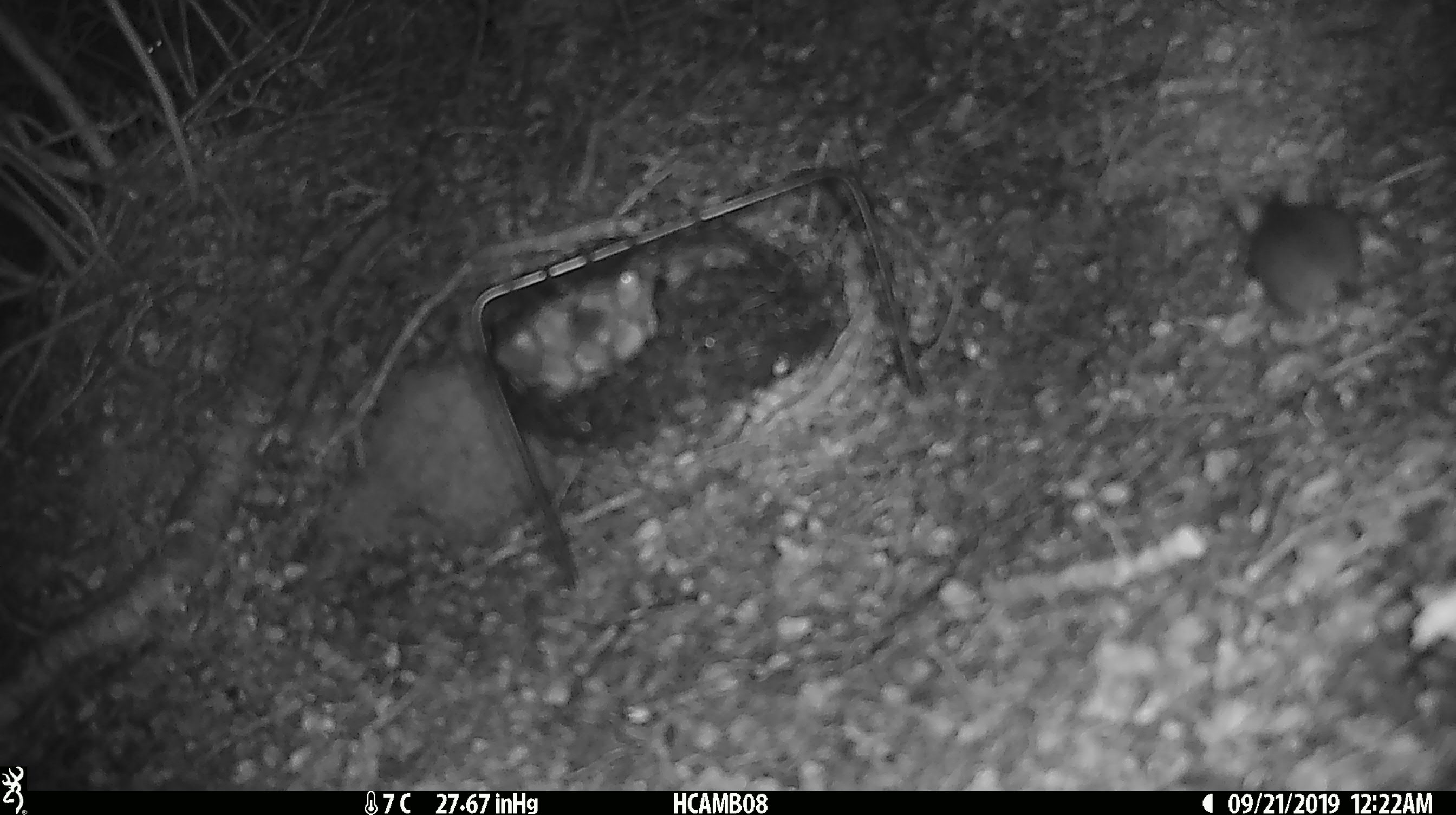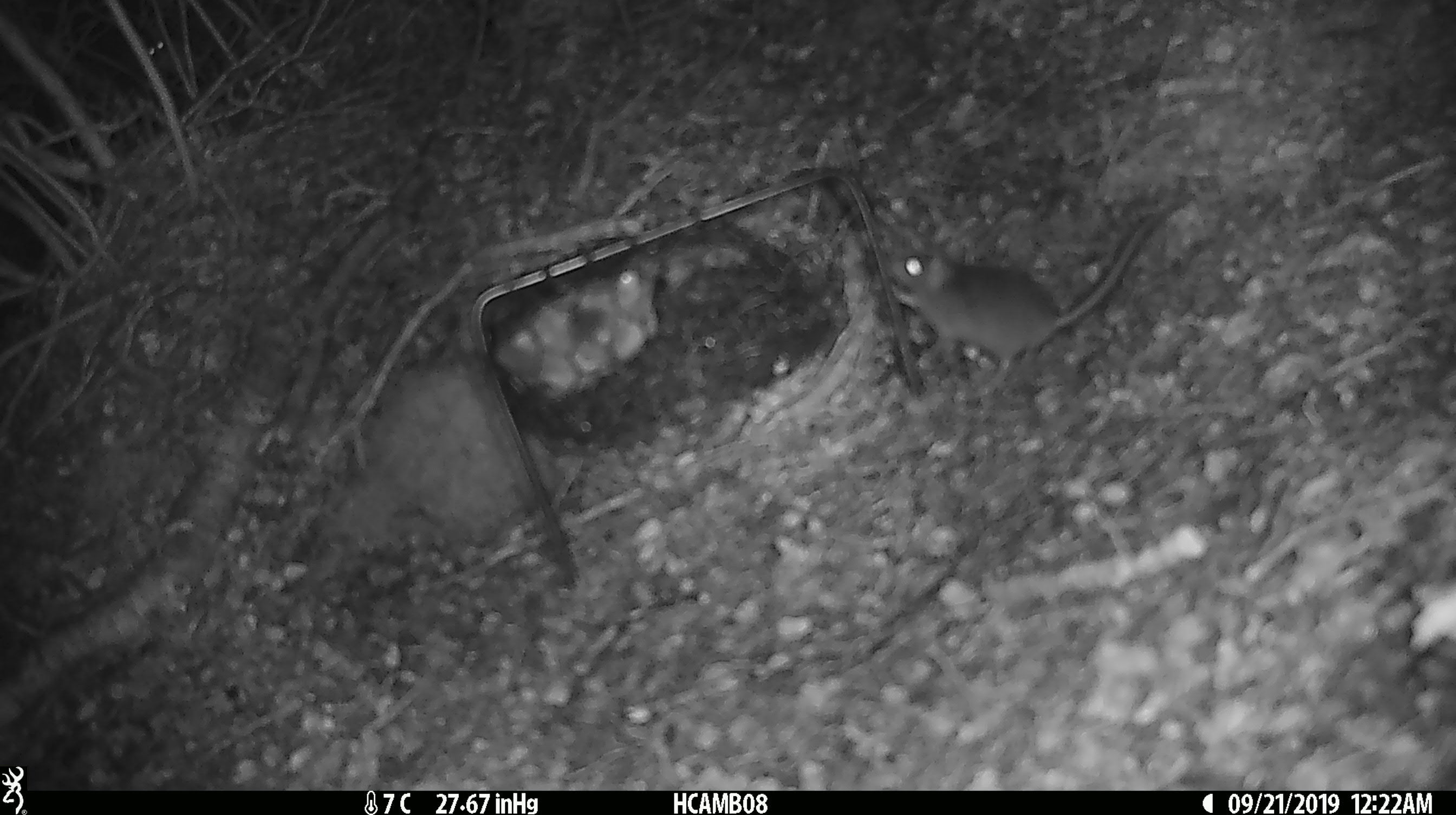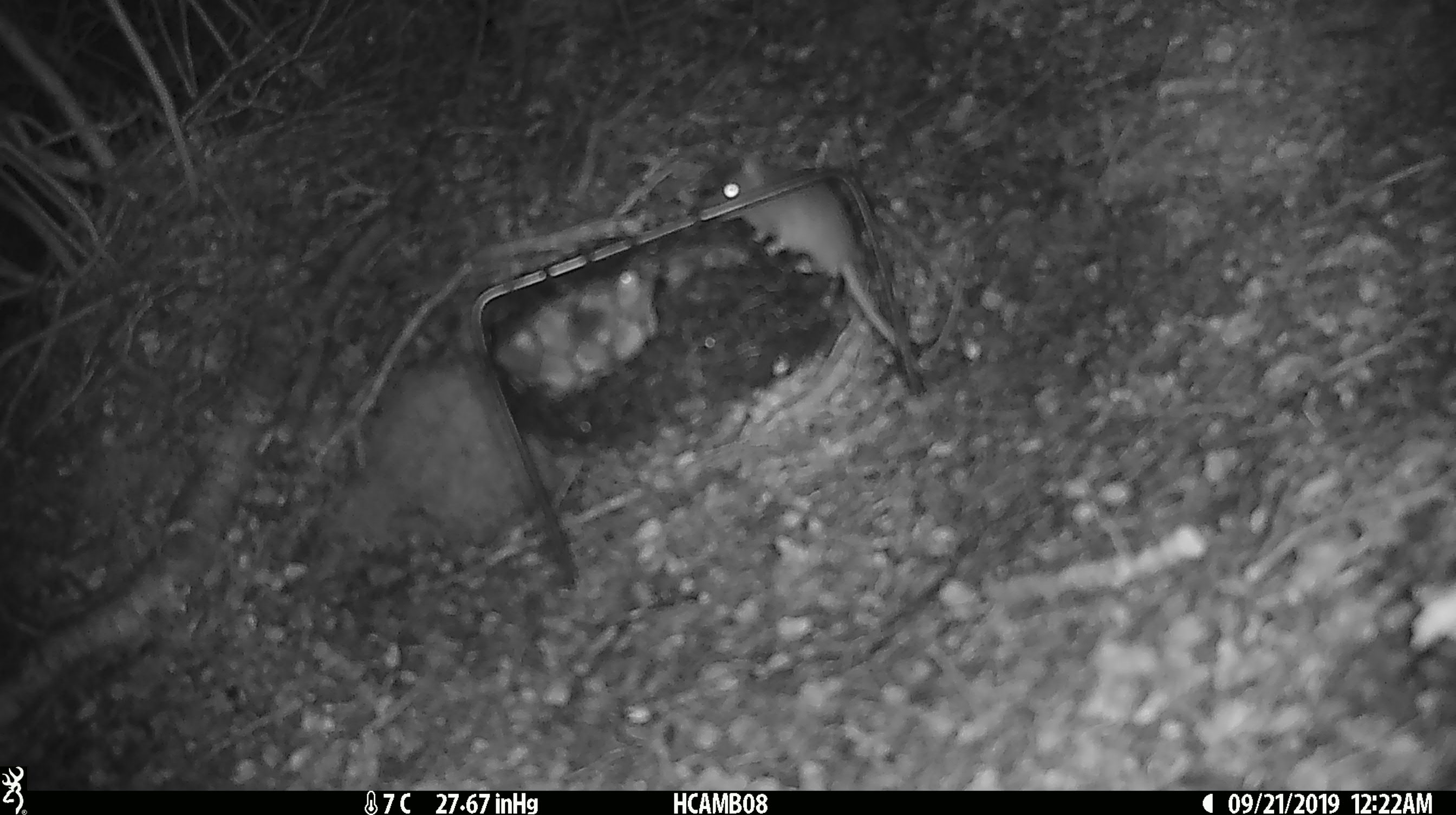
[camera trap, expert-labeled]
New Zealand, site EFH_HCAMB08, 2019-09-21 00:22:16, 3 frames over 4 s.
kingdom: Animalia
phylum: Chordata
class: Mammalia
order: Rodentia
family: Muridae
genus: Mus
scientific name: Mus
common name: mouse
Mouse (Mus).